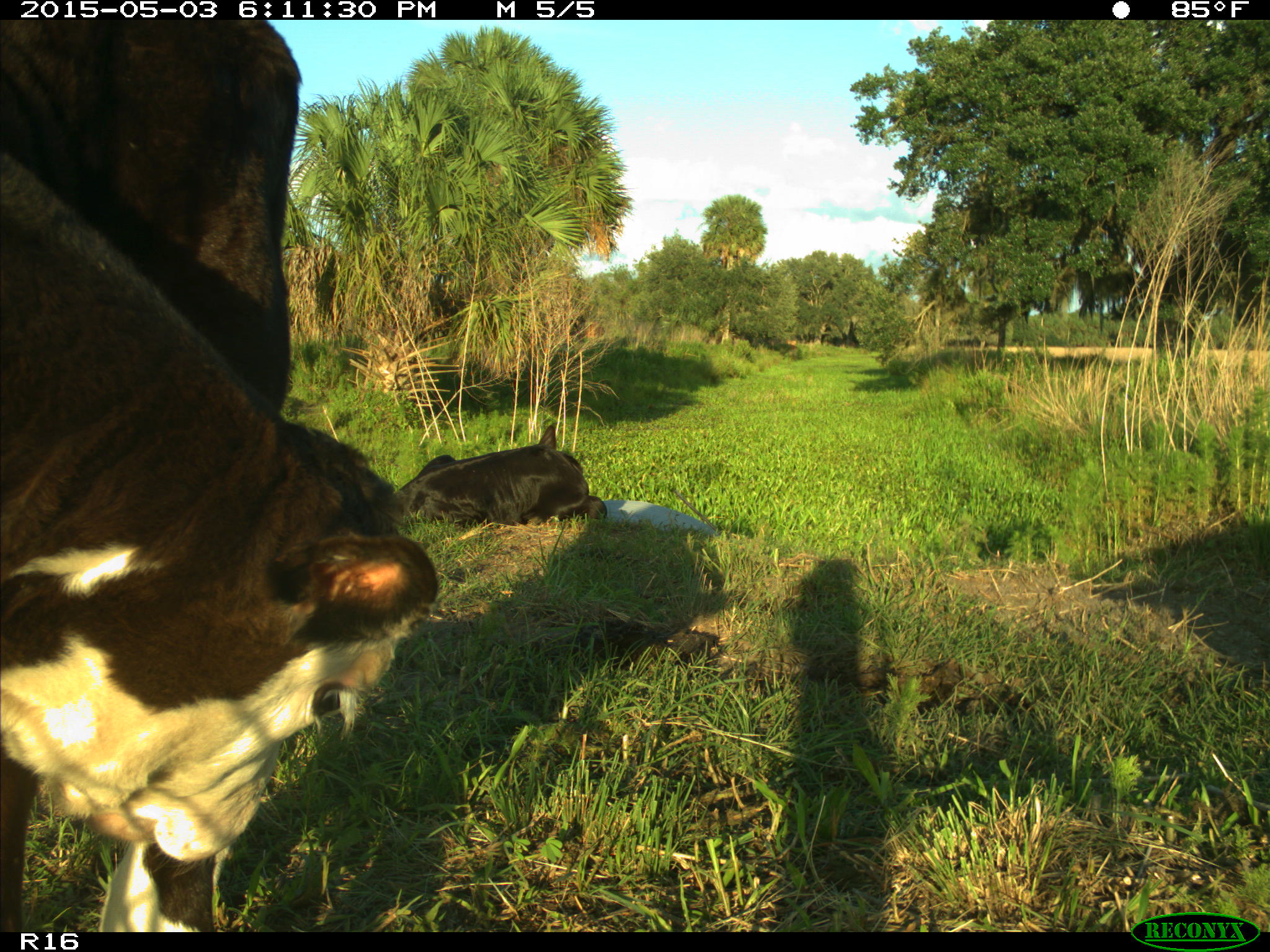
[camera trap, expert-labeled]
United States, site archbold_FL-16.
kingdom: Animalia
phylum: Chordata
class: Mammalia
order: Artiodactyla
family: Bovidae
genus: Bos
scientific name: Bos taurus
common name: domestic cow